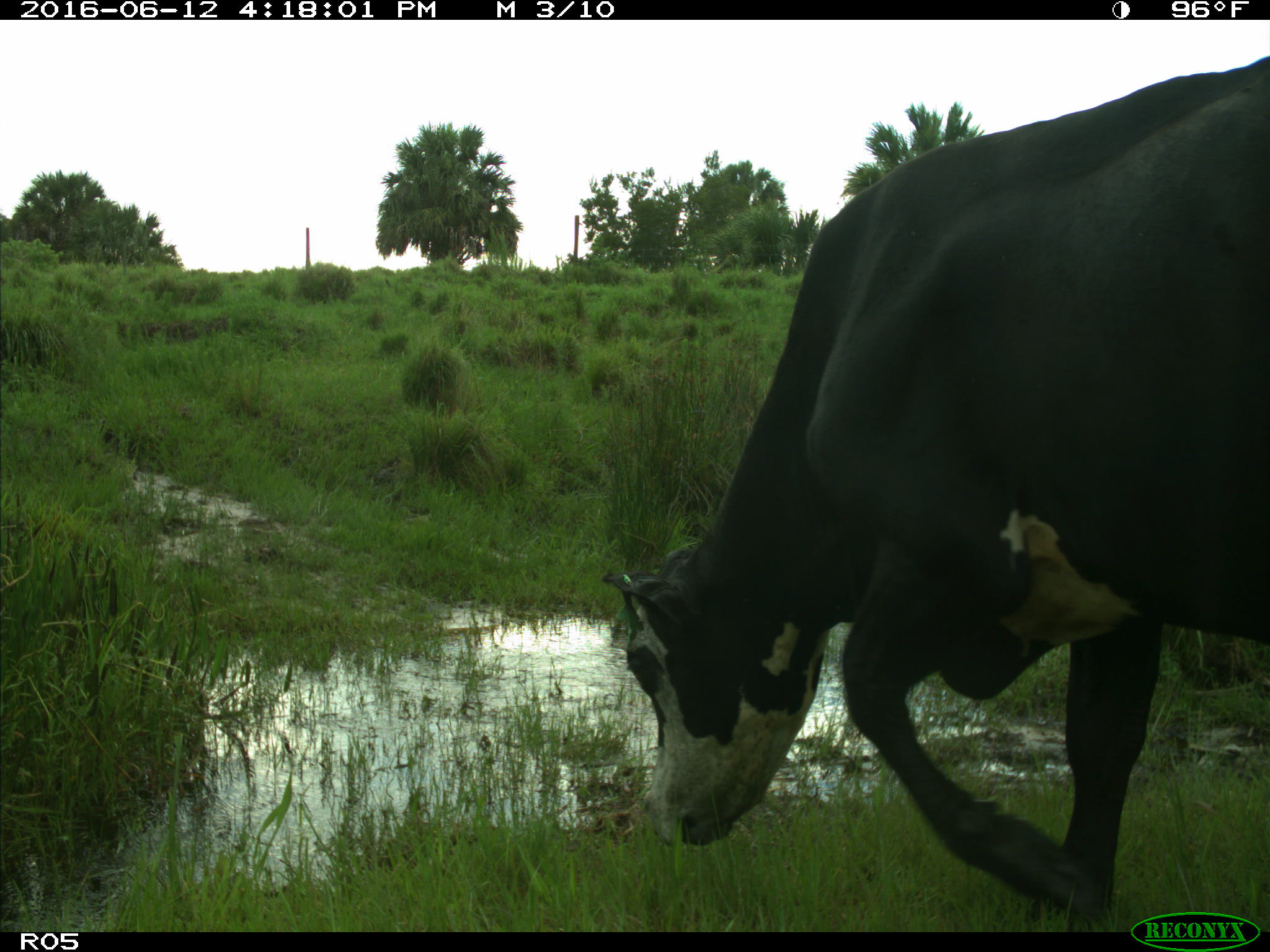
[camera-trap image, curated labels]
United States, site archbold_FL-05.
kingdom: Animalia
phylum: Chordata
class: Mammalia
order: Artiodactyla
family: Bovidae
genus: Bos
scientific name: Bos taurus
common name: domestic cow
Bos taurus (domestic cow).